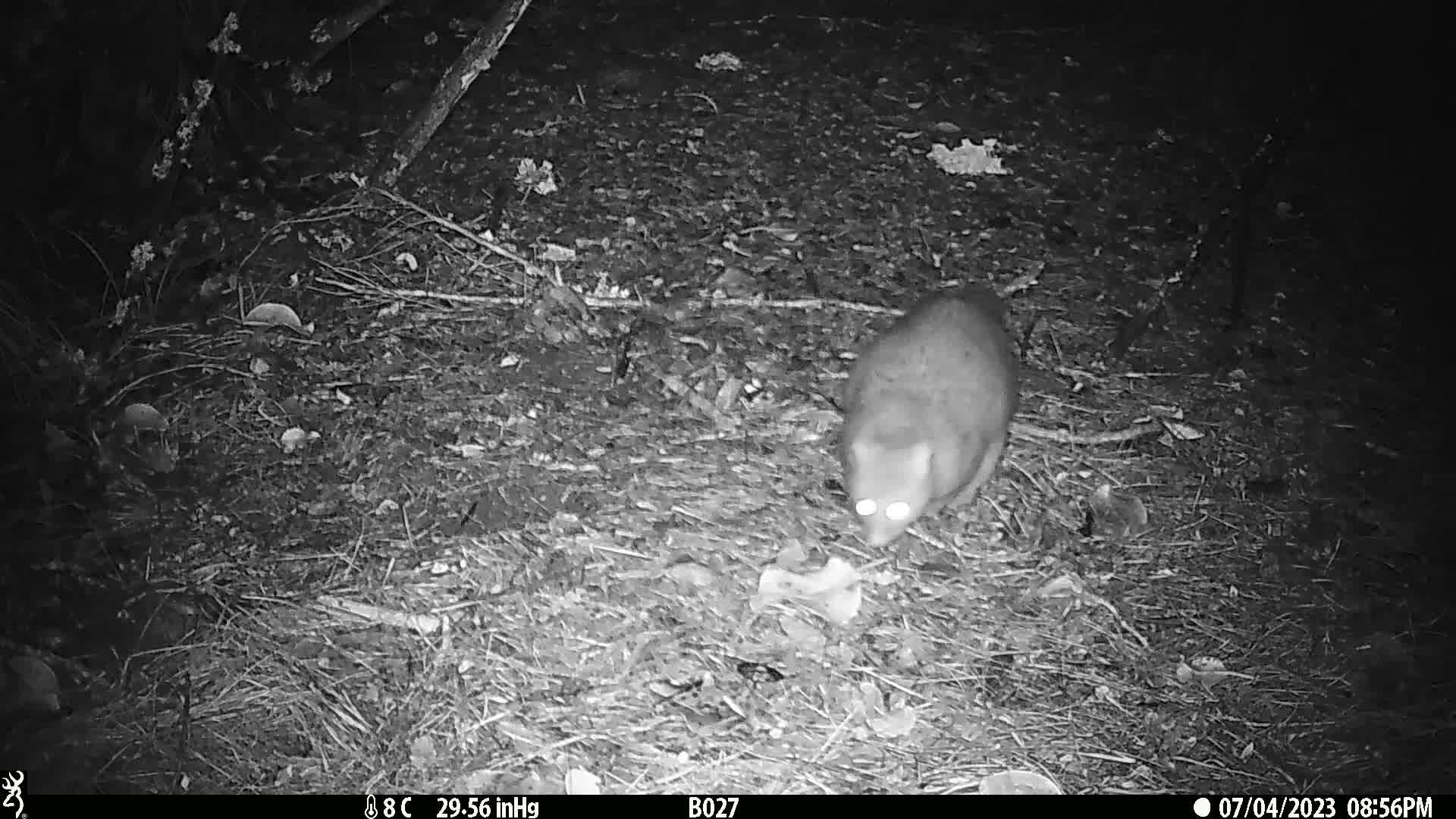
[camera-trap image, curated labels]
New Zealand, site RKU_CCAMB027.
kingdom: Animalia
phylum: Chordata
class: Mammalia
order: Diprotodontia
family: Phalangeridae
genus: Trichosurus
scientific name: Trichosurus vulpecula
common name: common brushtail possum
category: possum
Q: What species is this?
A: Possum (common brushtail possum) (Trichosurus vulpecula).